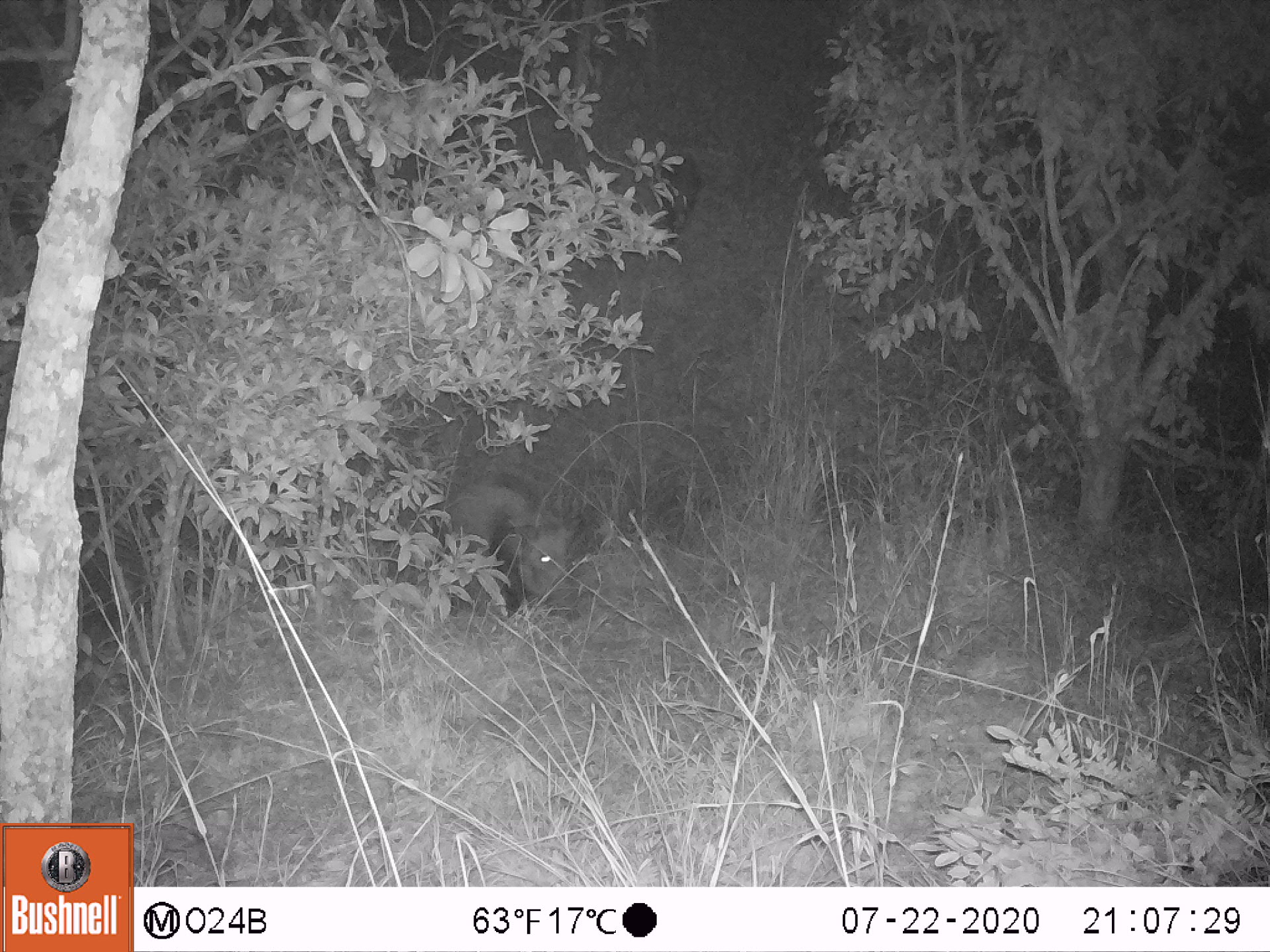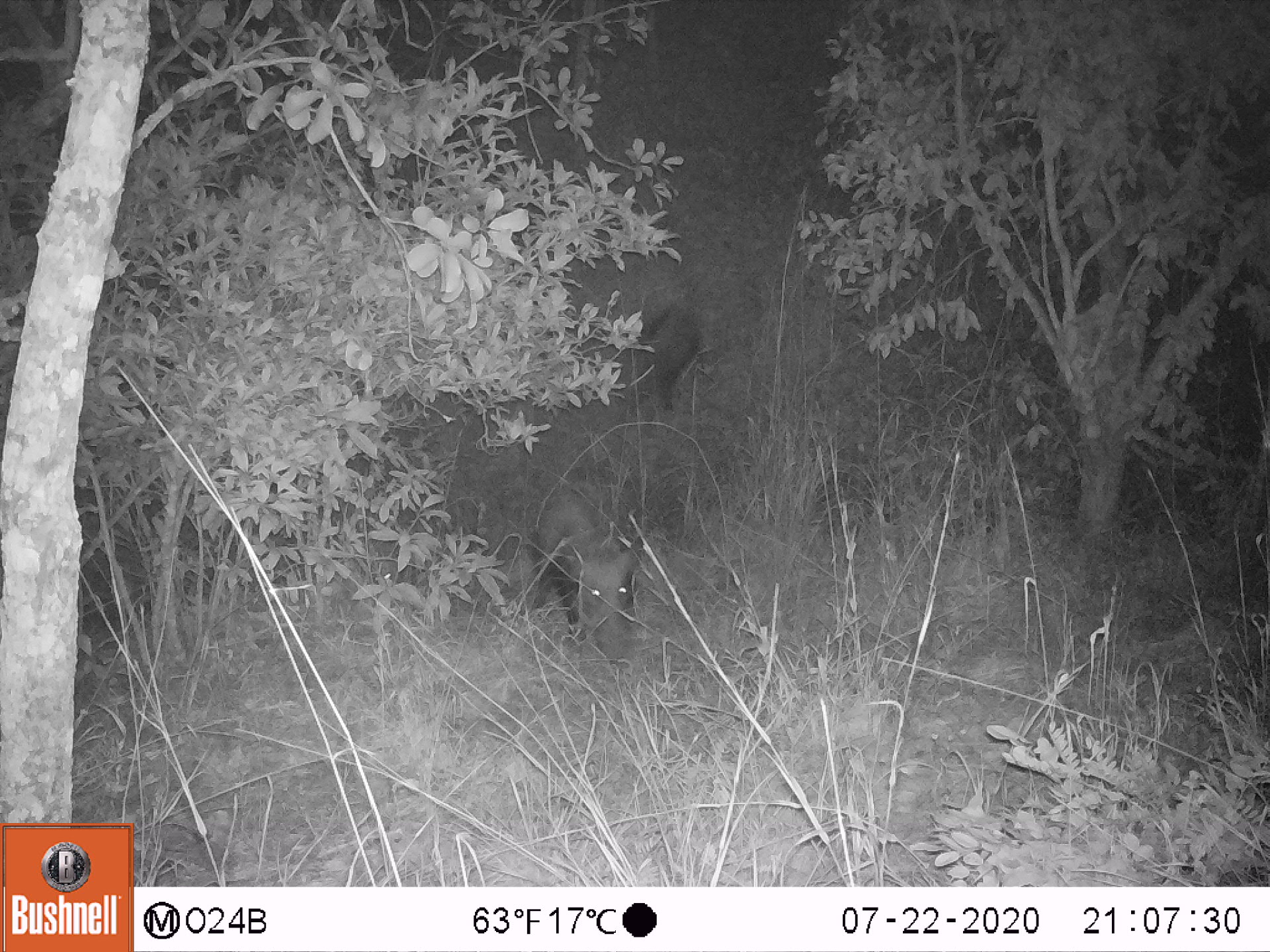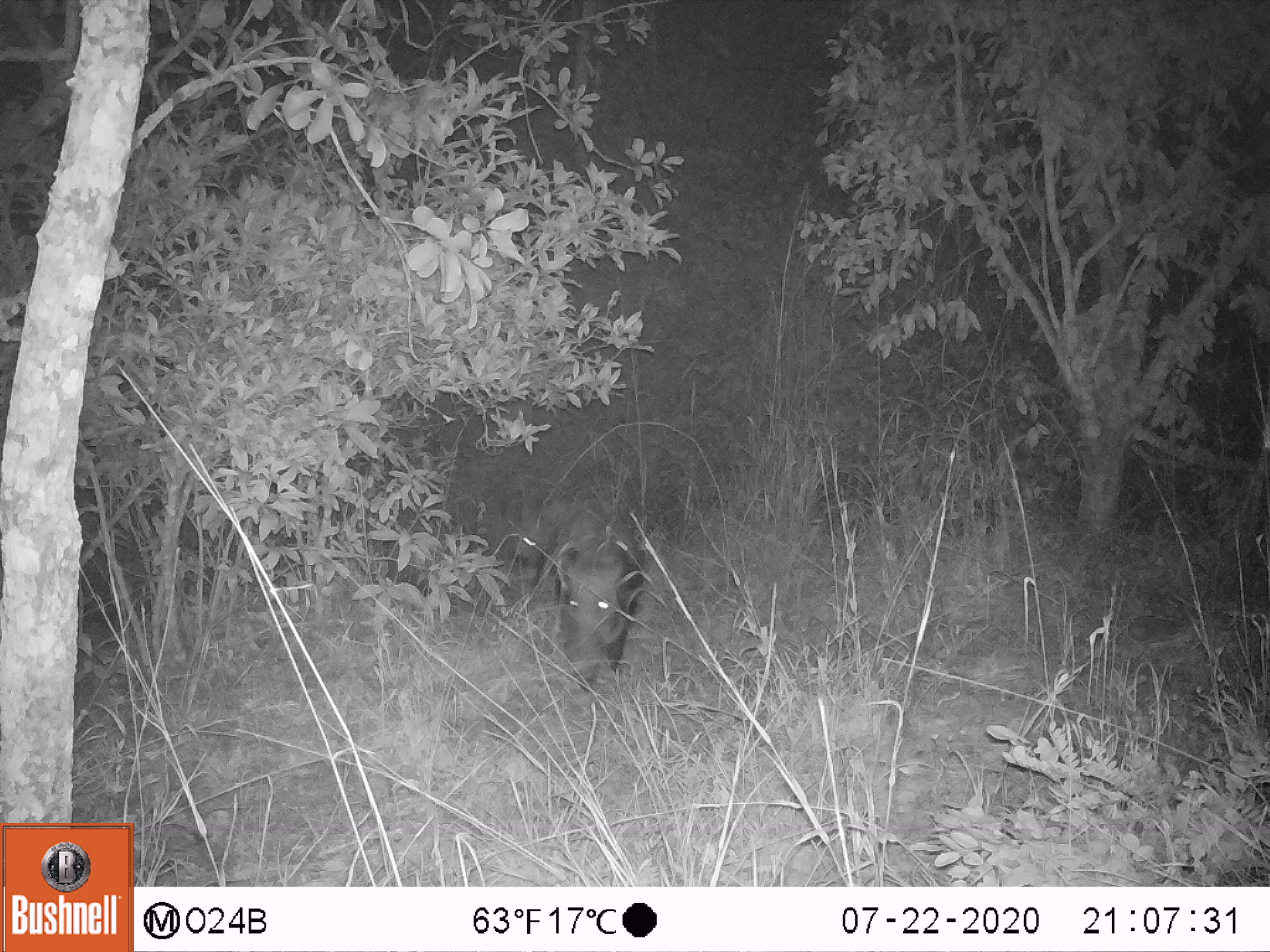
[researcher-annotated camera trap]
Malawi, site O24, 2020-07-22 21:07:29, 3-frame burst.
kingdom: Animalia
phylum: Chordata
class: Mammalia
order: Artiodactyla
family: Suidae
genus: Potamochoerus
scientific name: Potamochoerus larvatus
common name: bushpig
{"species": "bushpig (Potamochoerus larvatus)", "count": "1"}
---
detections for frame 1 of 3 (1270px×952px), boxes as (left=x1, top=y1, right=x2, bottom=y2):
bushpig: (left=437, top=469, right=588, bottom=622)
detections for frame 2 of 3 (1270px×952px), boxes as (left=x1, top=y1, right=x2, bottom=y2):
bushpig: (left=525, top=480, right=655, bottom=662)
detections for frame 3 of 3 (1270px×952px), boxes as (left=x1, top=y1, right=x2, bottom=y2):
bushpig: (left=533, top=493, right=656, bottom=684)